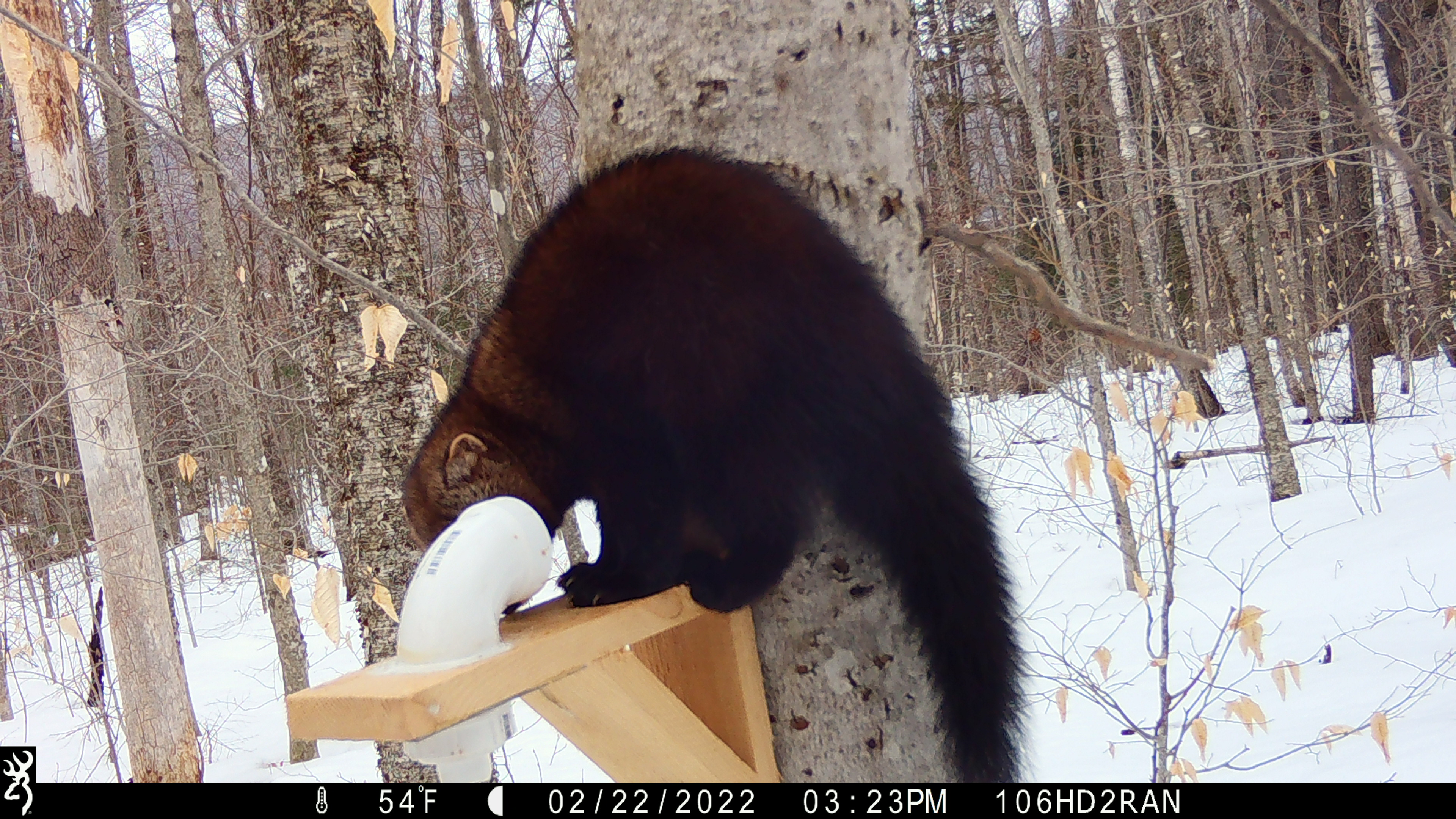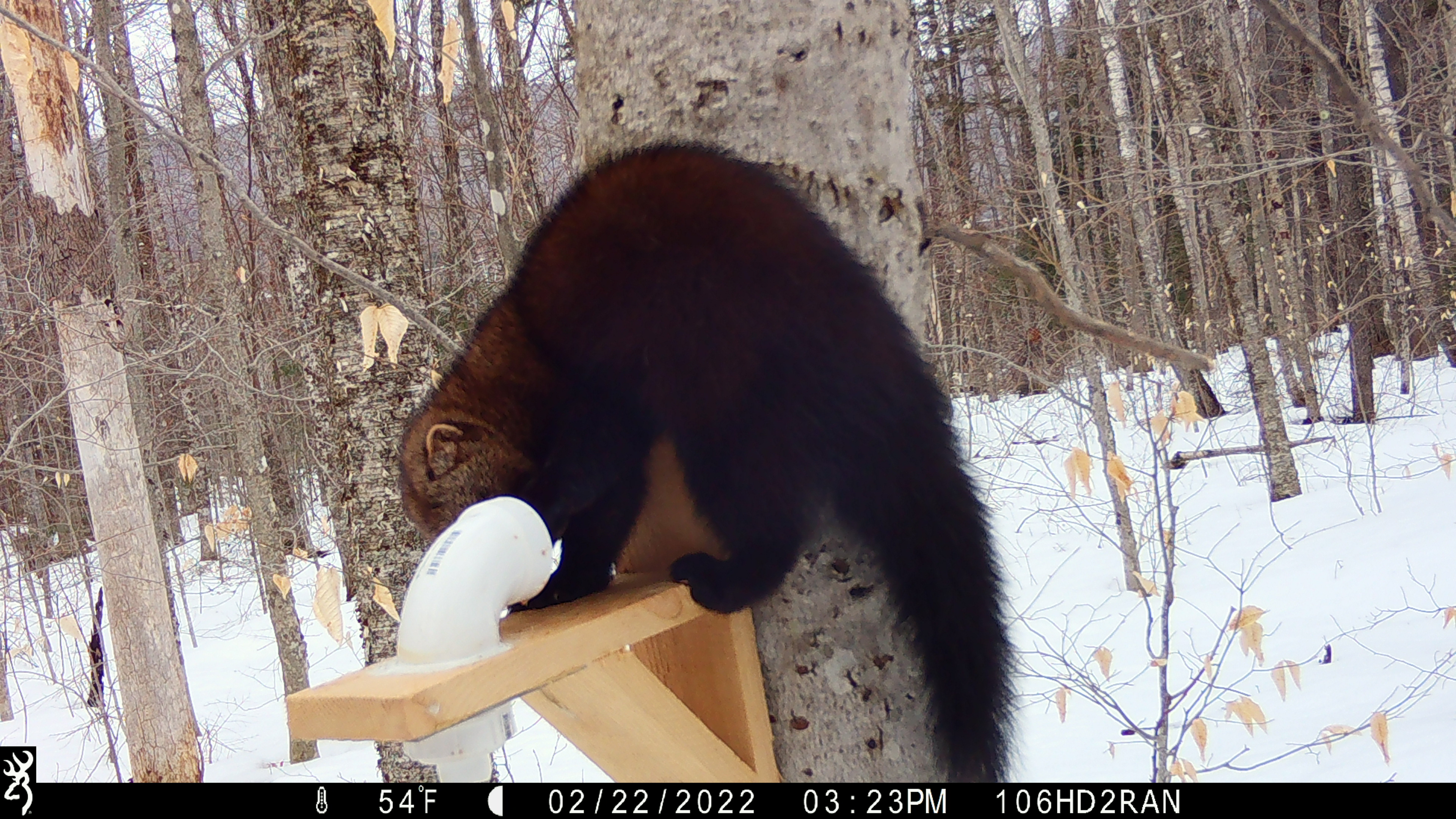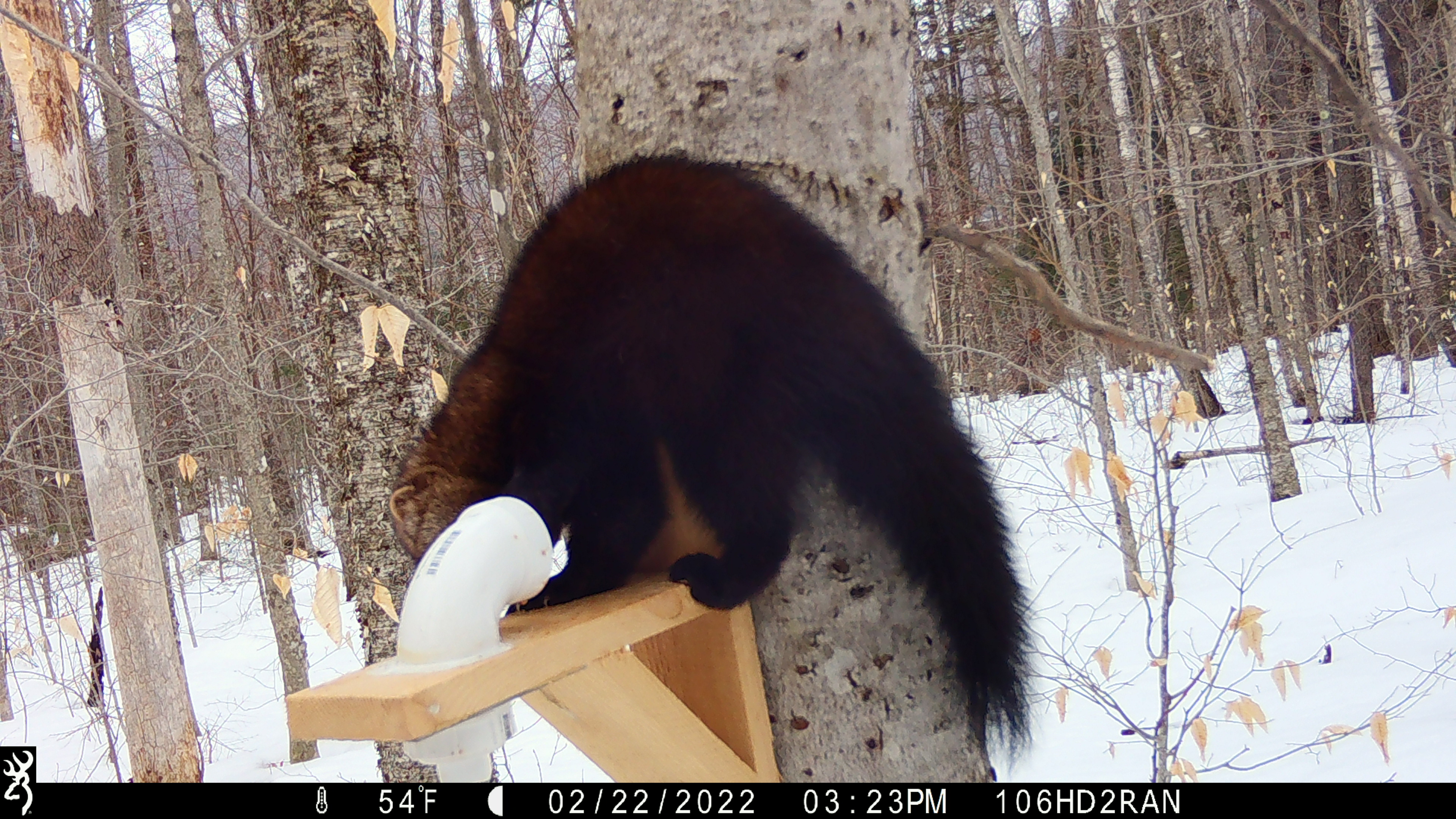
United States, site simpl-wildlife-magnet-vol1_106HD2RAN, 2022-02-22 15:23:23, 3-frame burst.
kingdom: Animalia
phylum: Chordata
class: Mammalia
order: Carnivora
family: Mustelidae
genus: Pekania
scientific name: Pekania pennanti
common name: fisher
Fisher (Pekania pennanti).